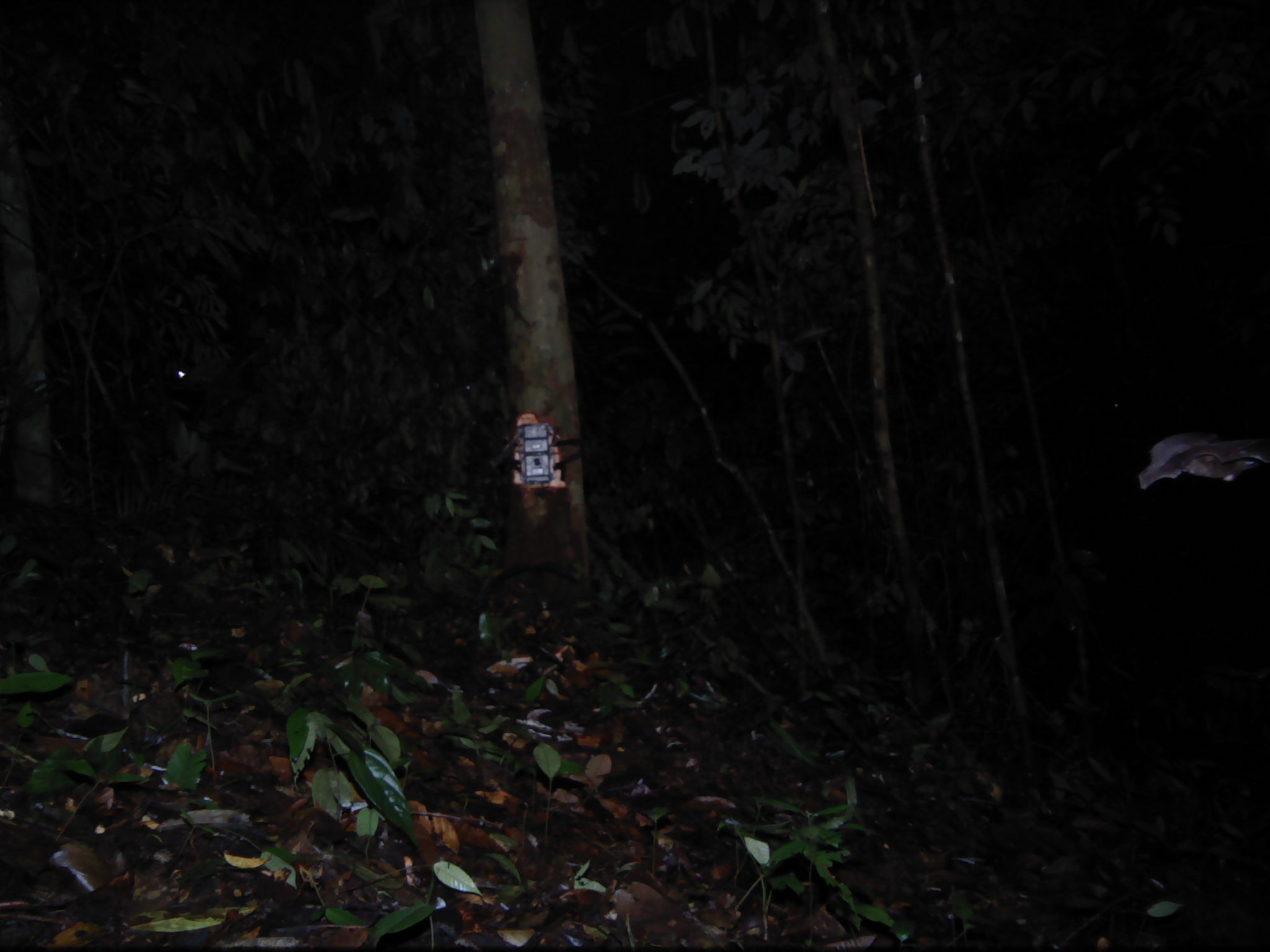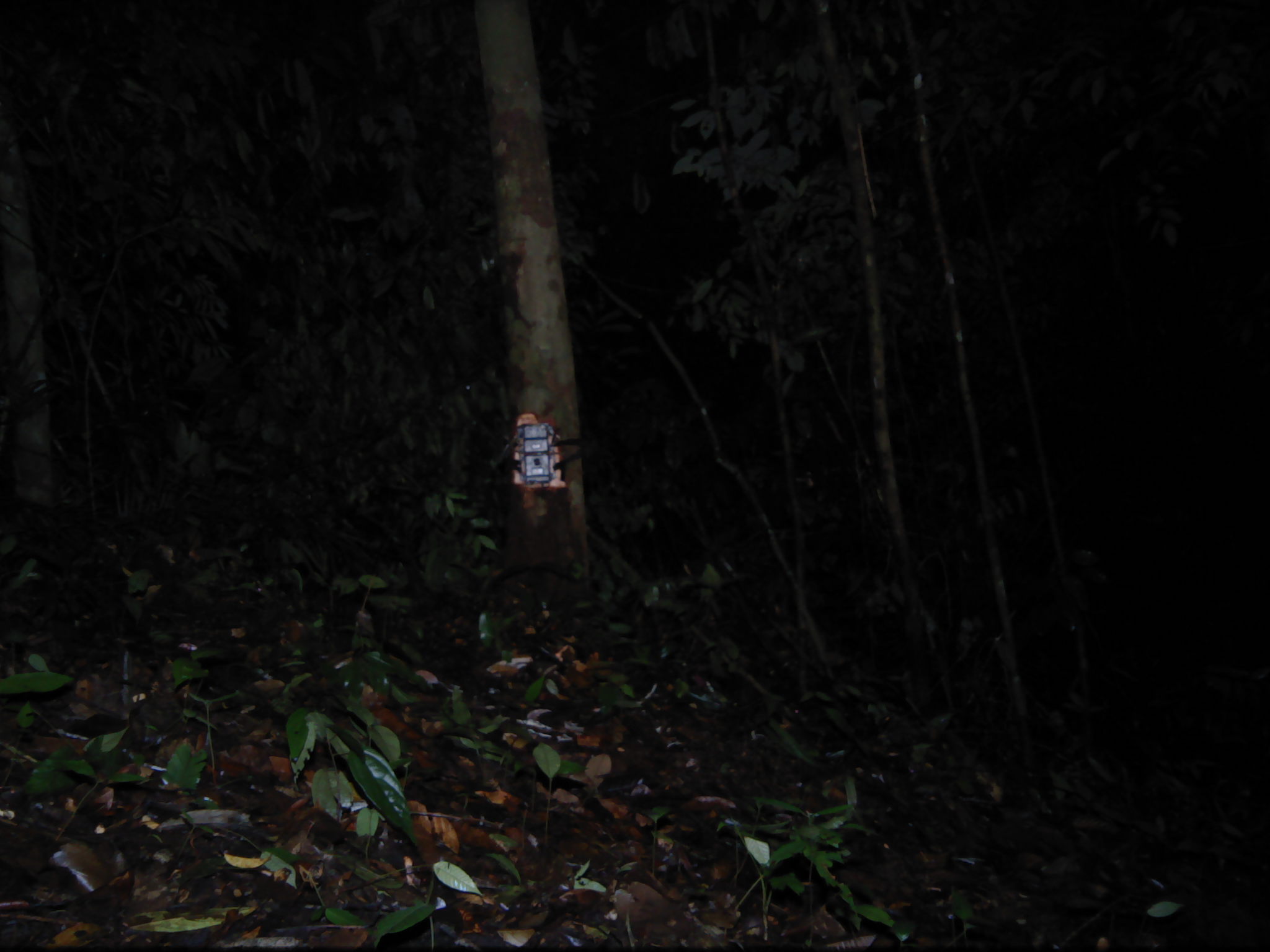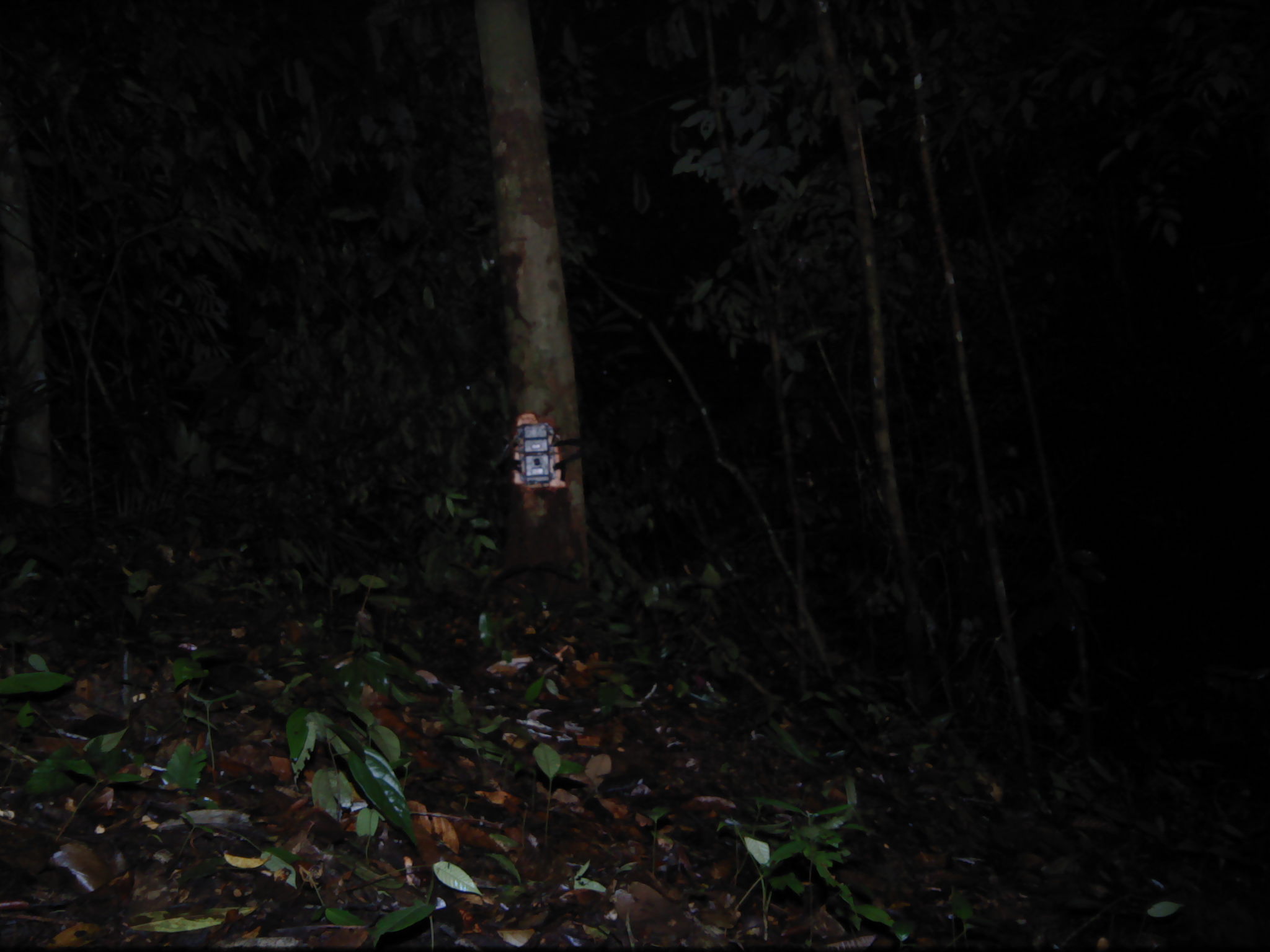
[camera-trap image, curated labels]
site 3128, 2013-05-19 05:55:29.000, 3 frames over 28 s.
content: unidentified animal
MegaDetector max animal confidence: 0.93